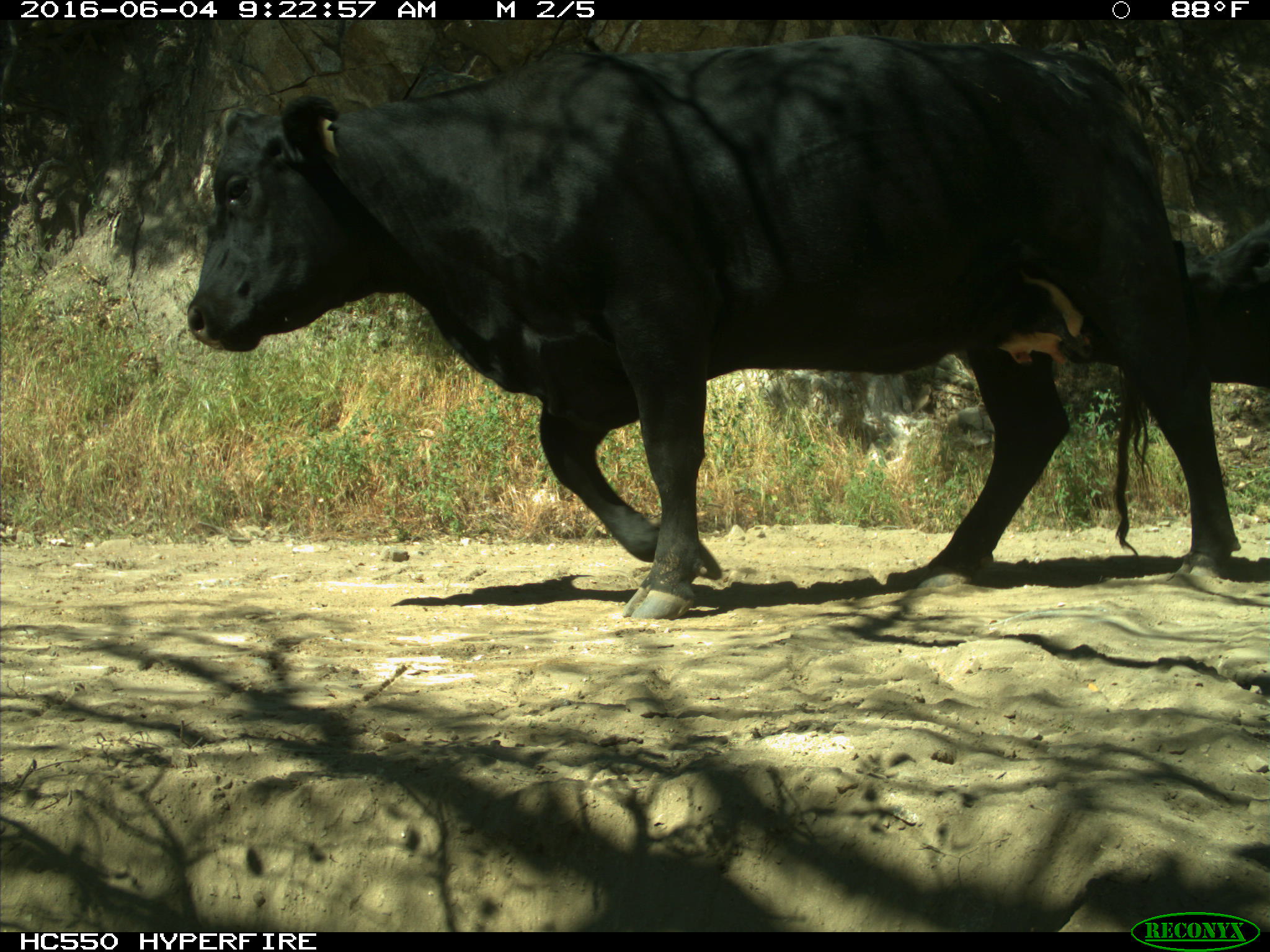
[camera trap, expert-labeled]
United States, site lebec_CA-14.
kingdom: Animalia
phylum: Chordata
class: Mammalia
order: Artiodactyla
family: Bovidae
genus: Bos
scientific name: Bos taurus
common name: domestic cow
Bos taurus (domestic cow).